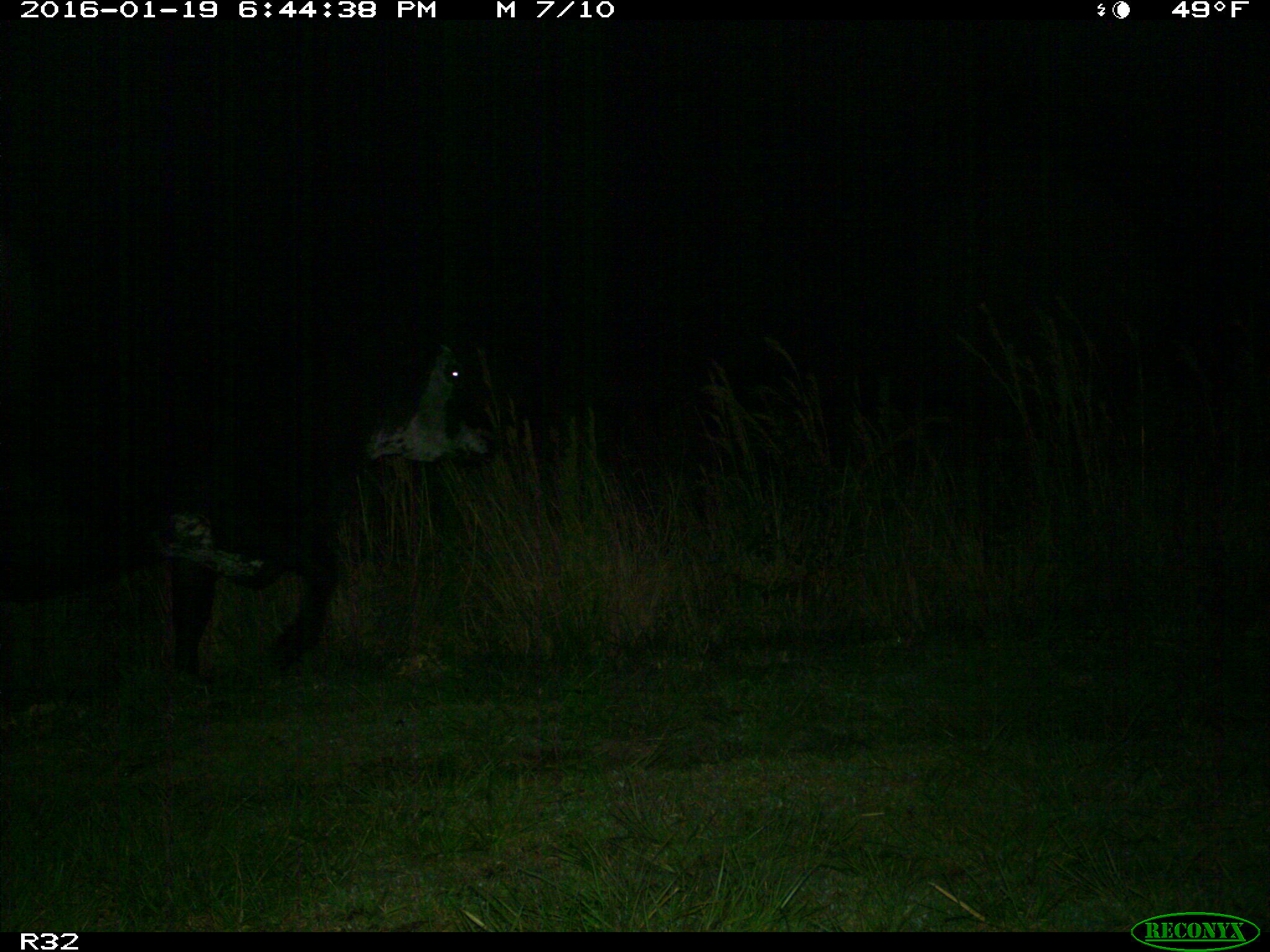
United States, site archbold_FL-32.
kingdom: Animalia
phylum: Chordata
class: Mammalia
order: Artiodactyla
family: Bovidae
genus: Bos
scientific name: Bos taurus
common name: domestic cow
Bos taurus (domestic cow).